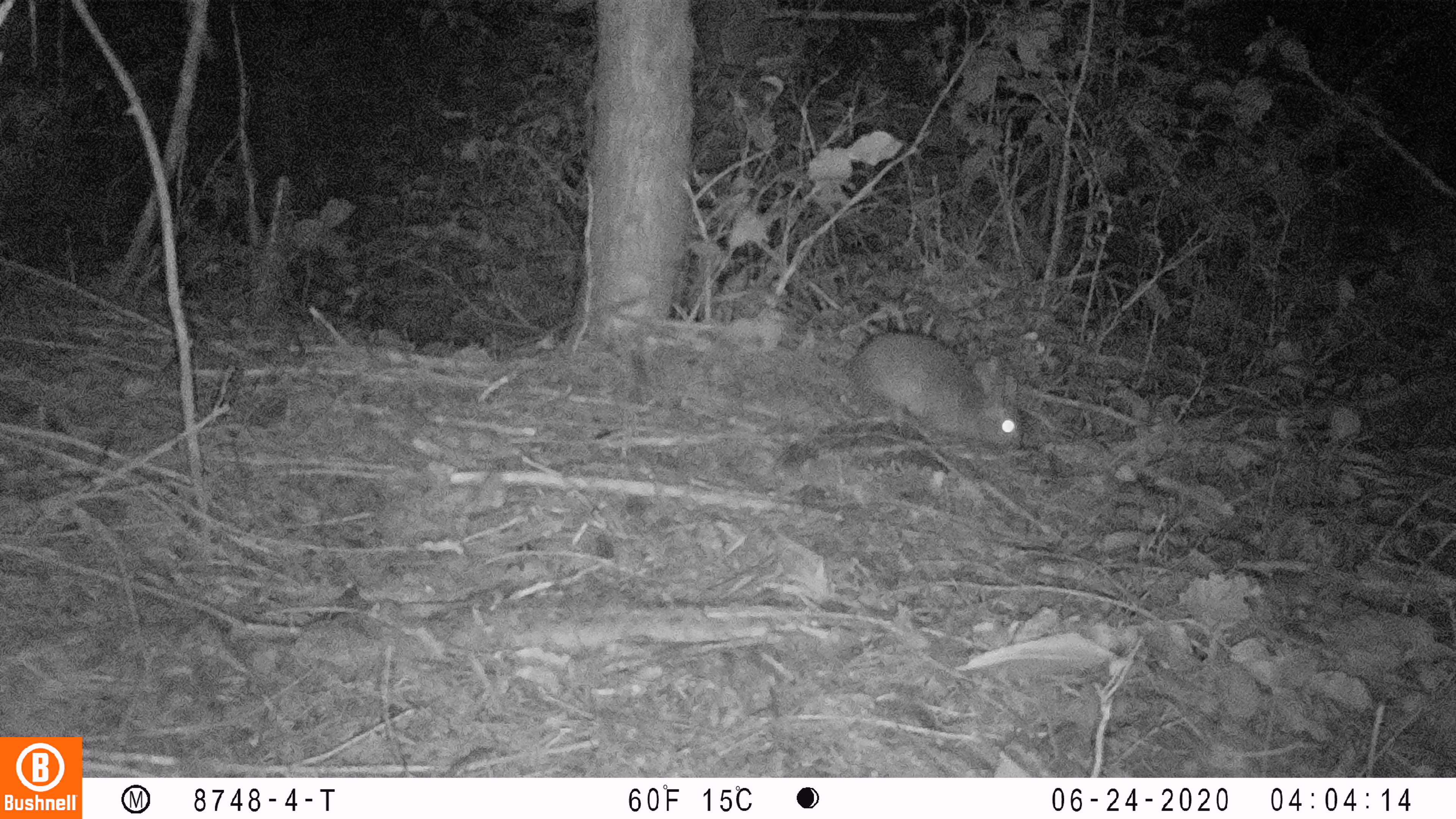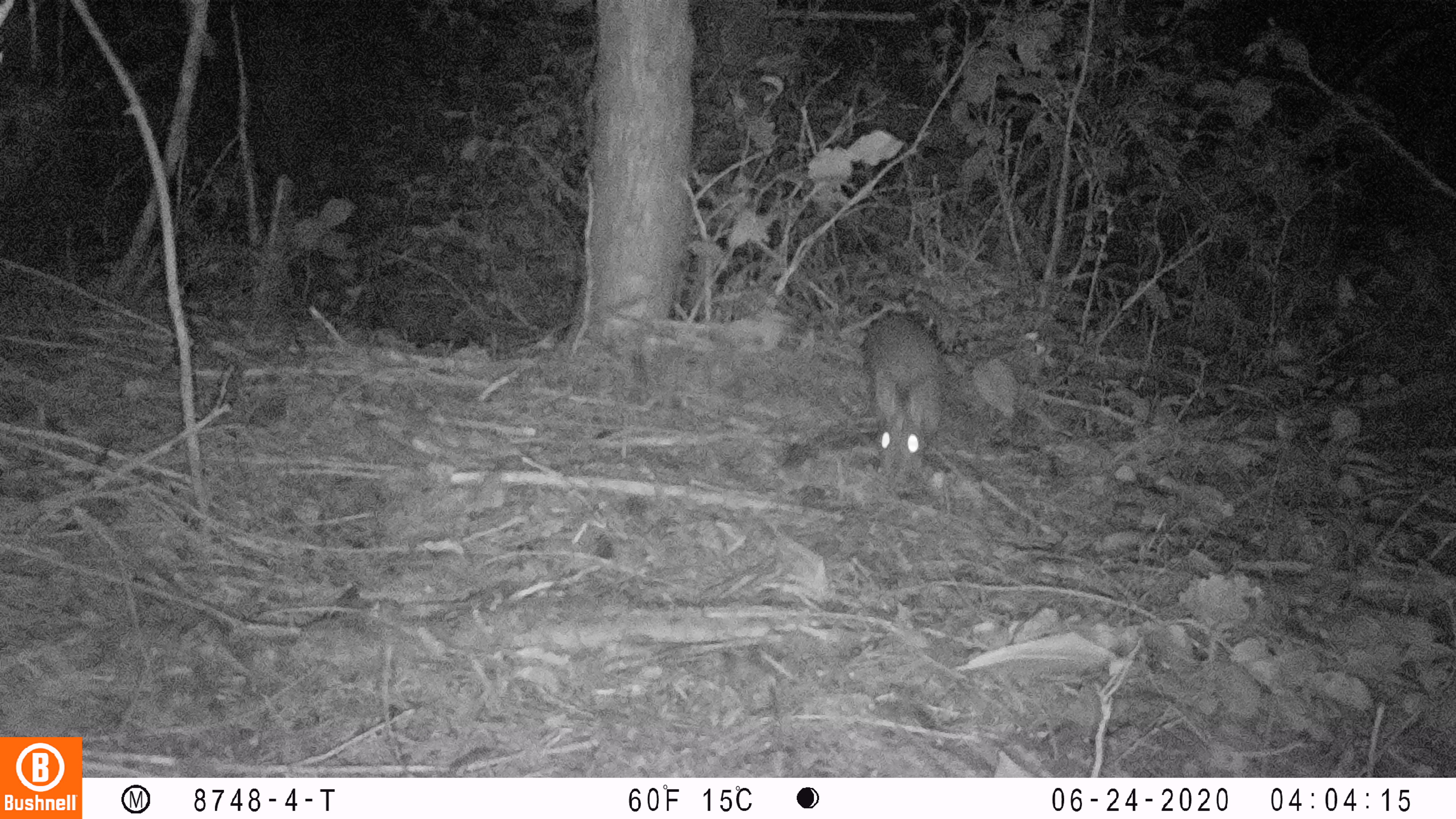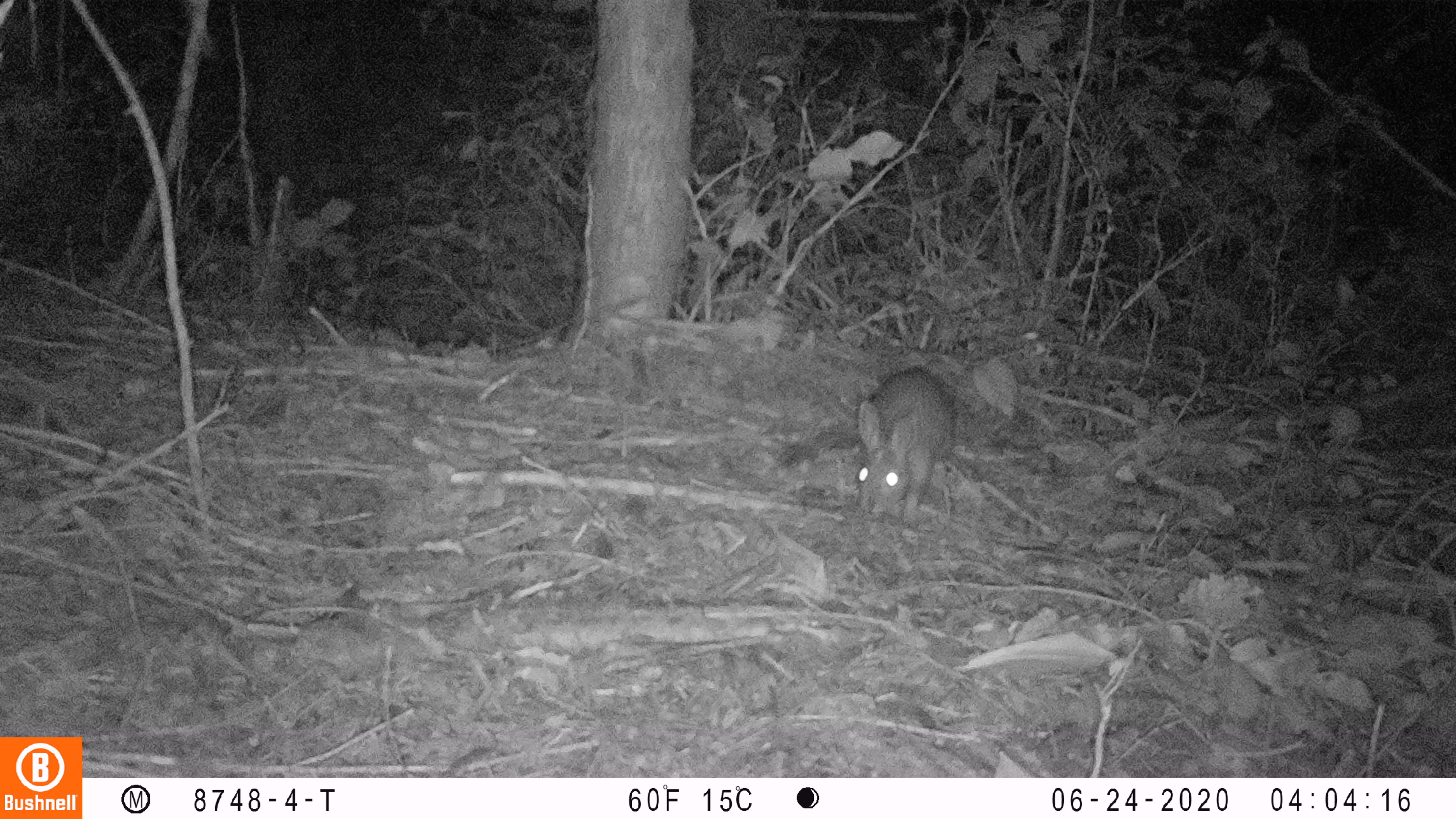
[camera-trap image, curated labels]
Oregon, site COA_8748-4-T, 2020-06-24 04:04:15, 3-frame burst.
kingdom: Animalia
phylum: Chordata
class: Mammalia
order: Lagomorpha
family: Leporidae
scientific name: Leporidae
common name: hares and rabbits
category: leporidae family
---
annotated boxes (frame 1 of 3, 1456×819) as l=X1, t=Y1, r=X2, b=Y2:
leporidae family: l=849, t=320, r=1029, b=456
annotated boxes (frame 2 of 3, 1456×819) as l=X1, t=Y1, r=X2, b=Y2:
leporidae family: l=859, t=312, r=951, b=486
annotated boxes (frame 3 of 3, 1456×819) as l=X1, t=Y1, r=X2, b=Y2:
leporidae family: l=853, t=361, r=962, b=539